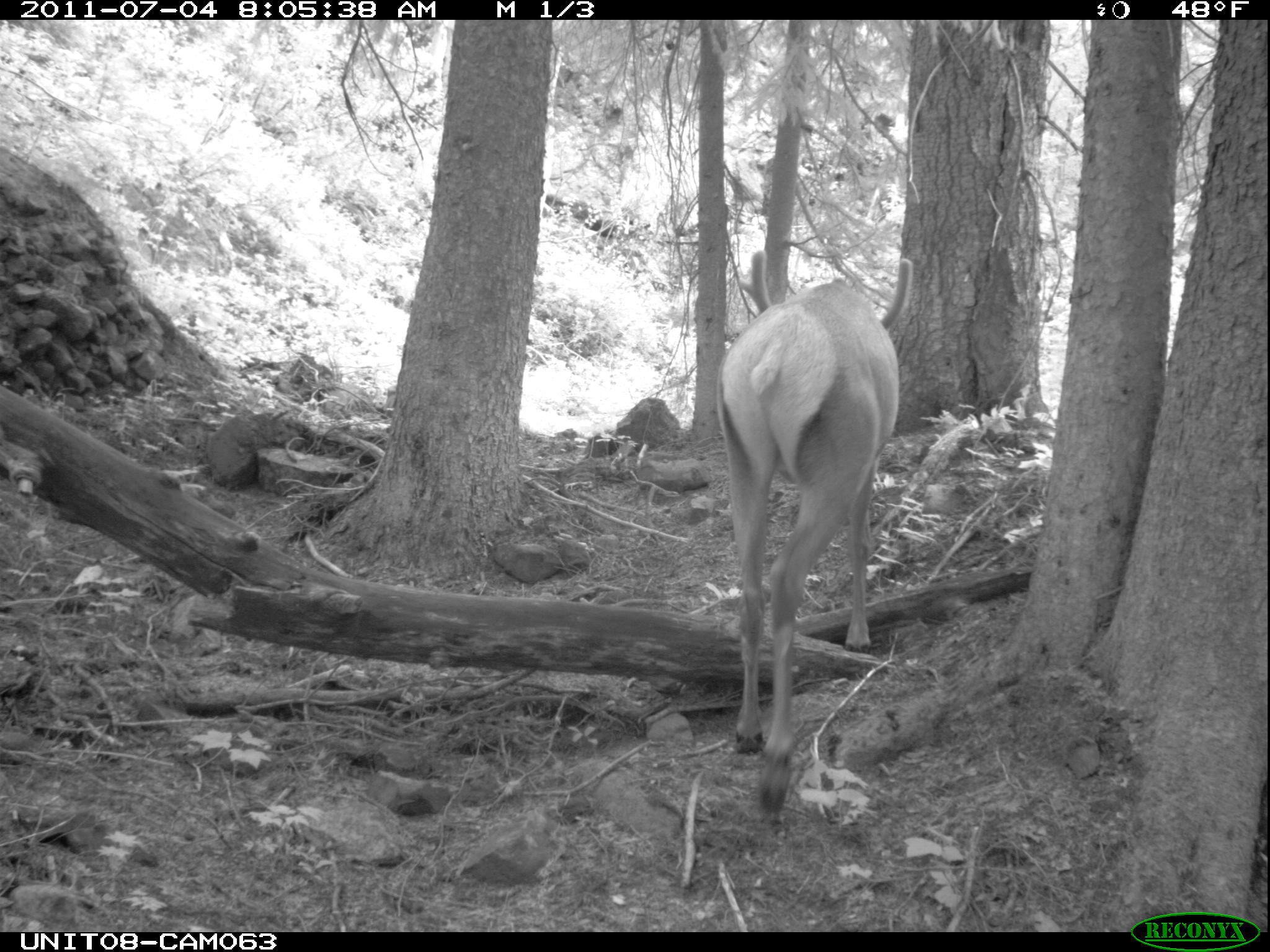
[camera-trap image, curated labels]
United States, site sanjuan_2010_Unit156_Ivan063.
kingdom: Animalia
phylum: Chordata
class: Mammalia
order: Artiodactyla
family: Cervidae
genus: Cervus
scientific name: Cervus elaphus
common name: red deer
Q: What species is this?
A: Cervus elaphus (red deer).